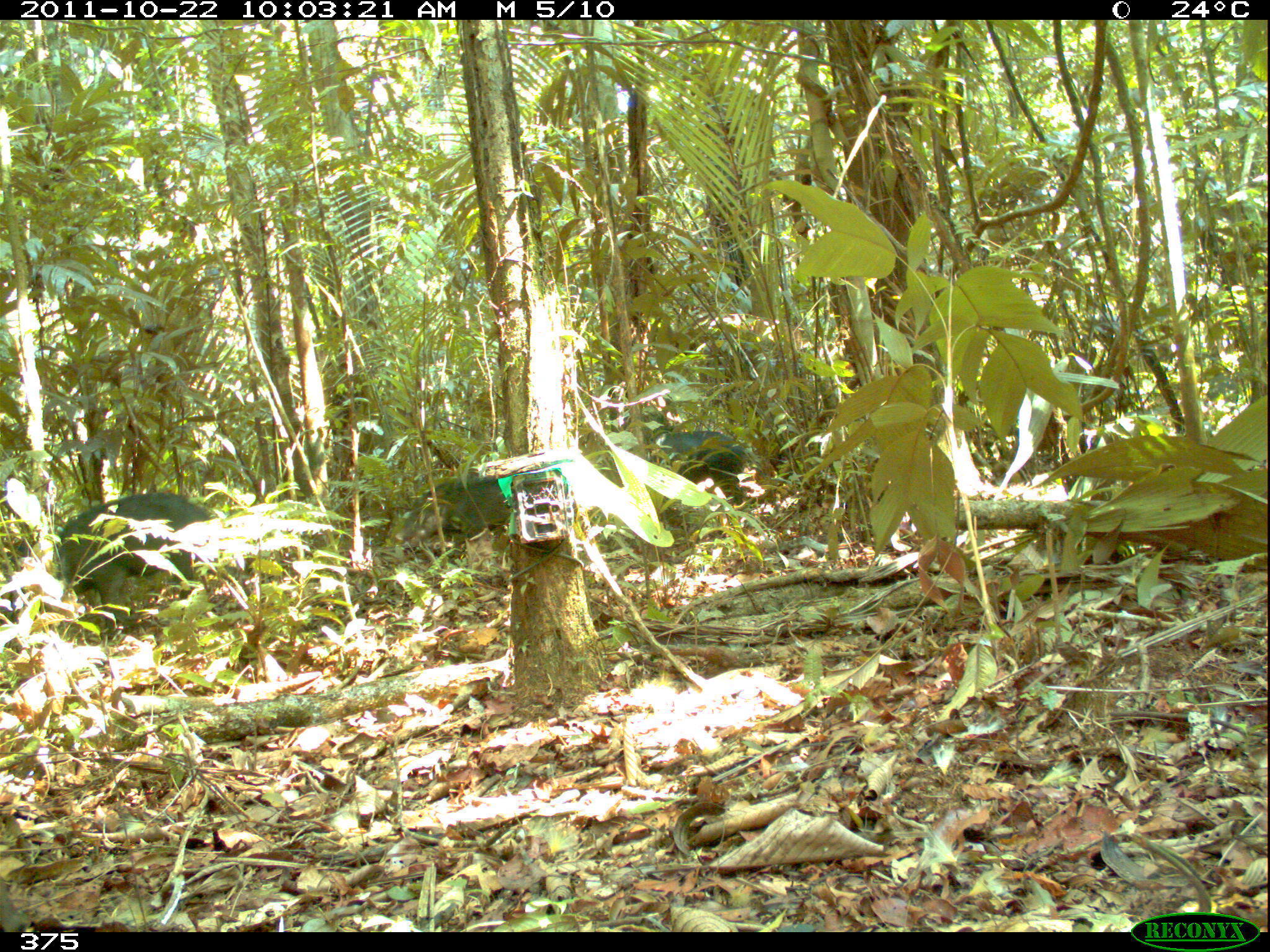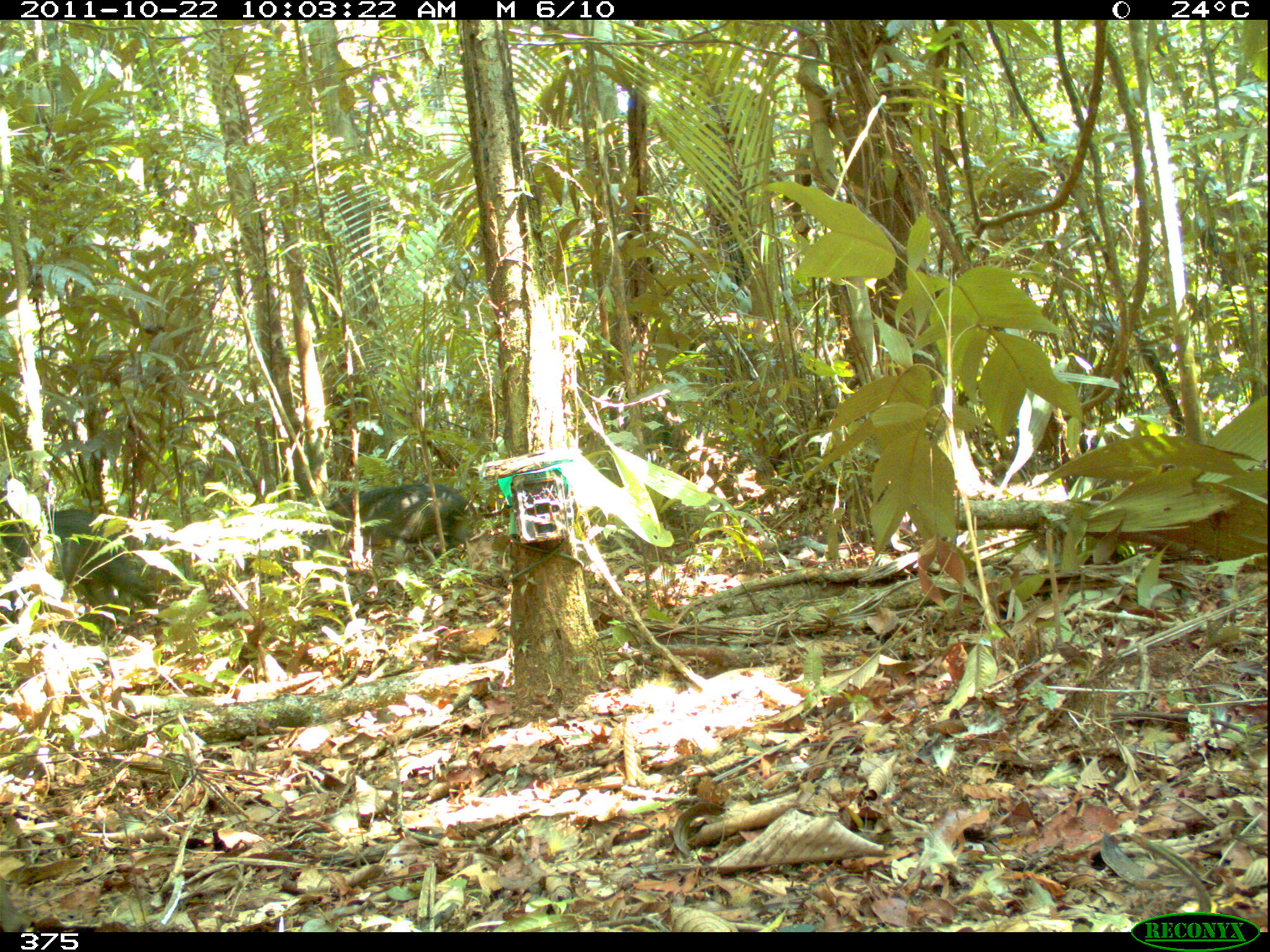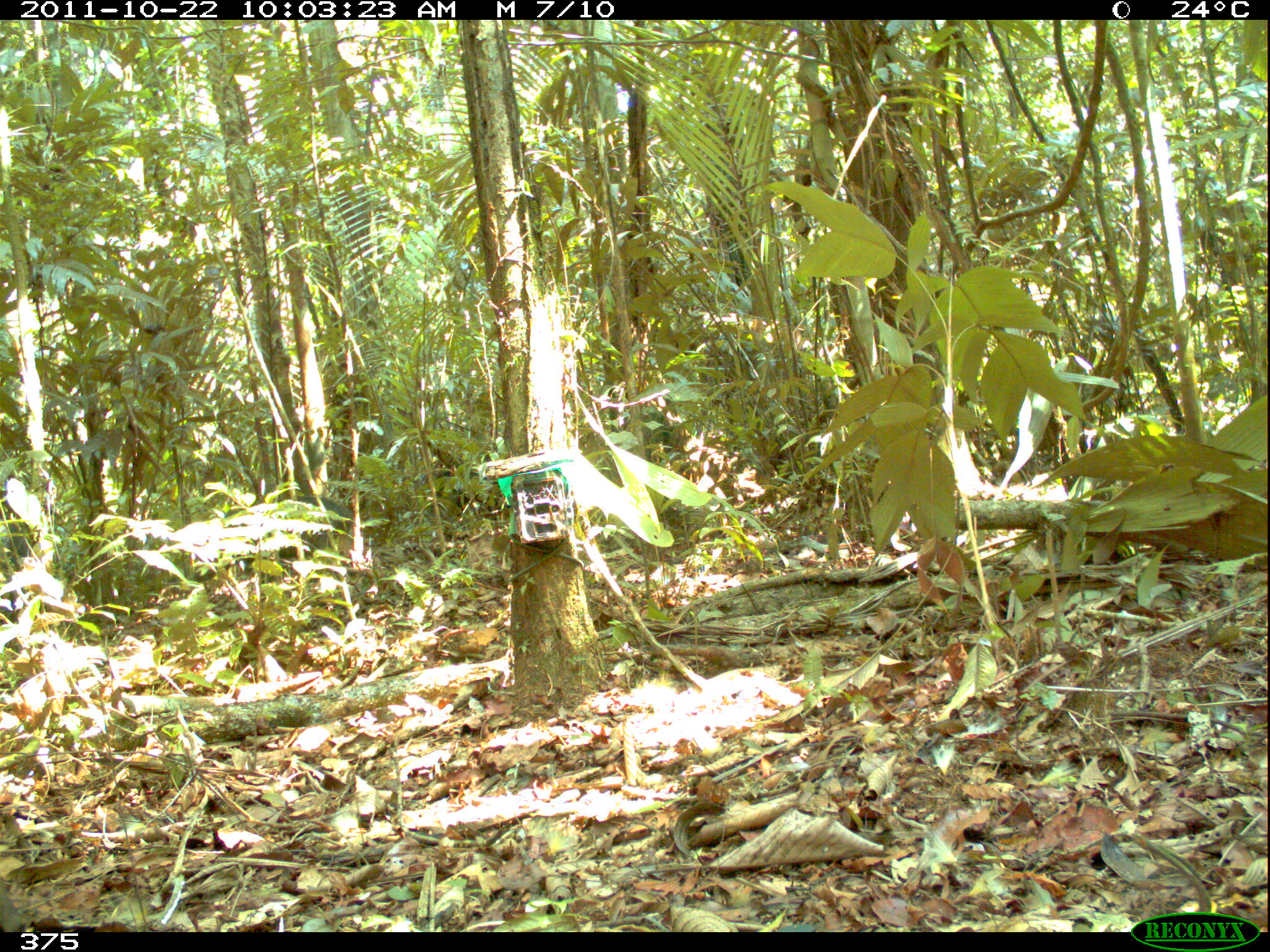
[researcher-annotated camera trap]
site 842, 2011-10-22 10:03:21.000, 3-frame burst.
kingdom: Animalia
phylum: Chordata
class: Mammalia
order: Artiodactyla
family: Tayassuidae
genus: Tayassu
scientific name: Tayassu pecari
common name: white-lipped peccary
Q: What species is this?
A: Tayassu pecari (white-lipped peccary).